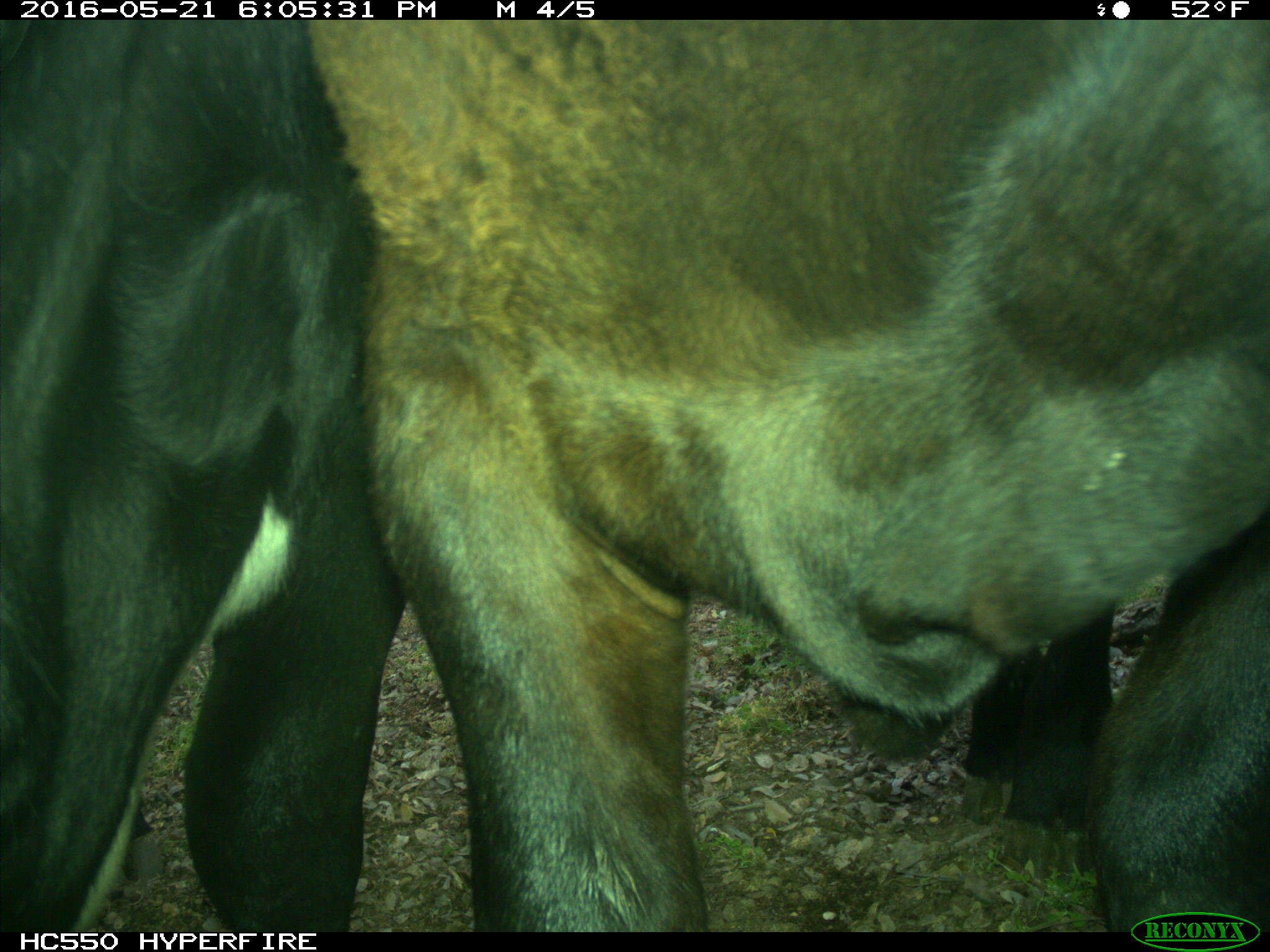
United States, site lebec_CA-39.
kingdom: Animalia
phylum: Chordata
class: Mammalia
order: Artiodactyla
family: Bovidae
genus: Bos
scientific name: Bos taurus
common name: domestic cow